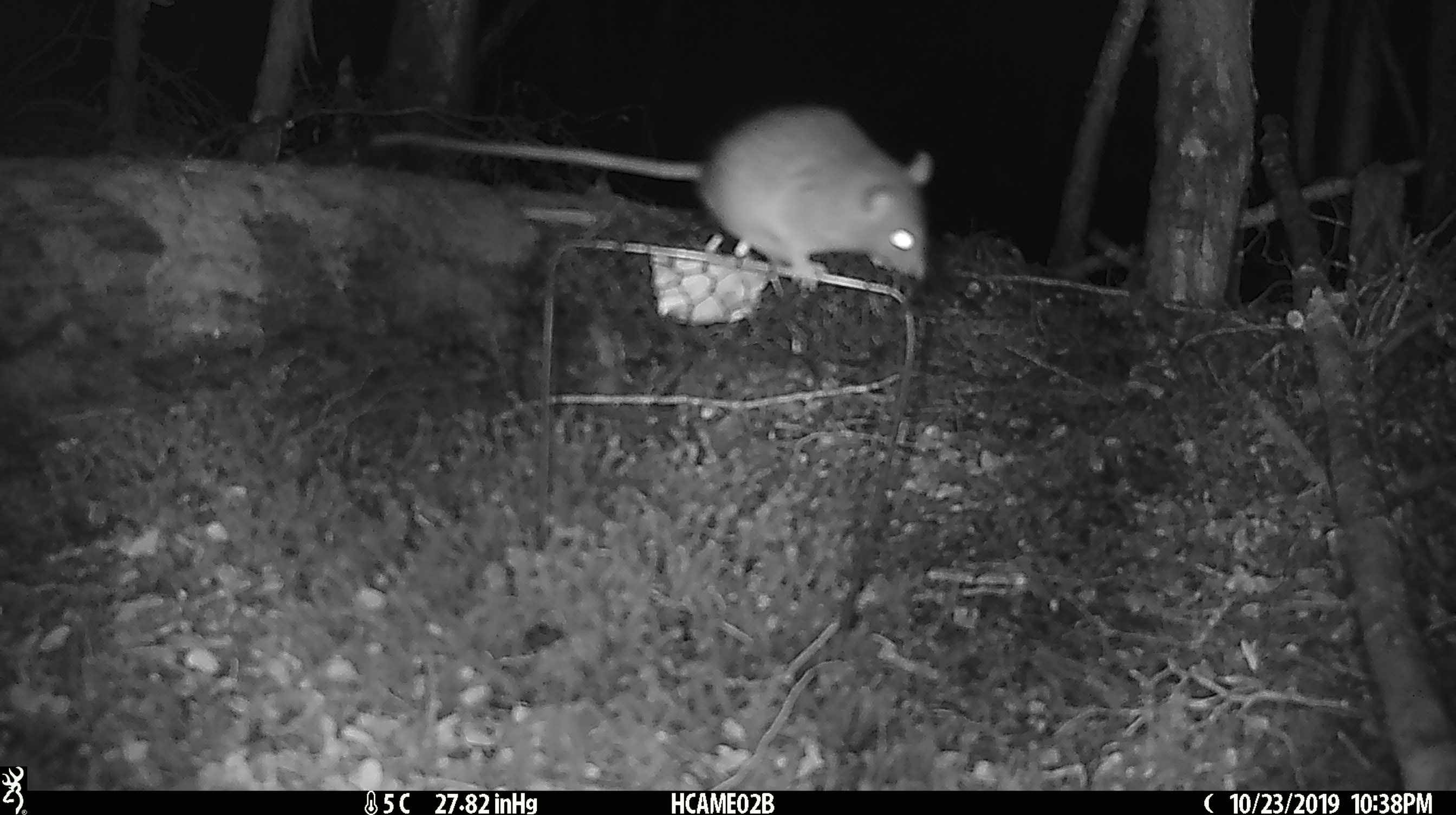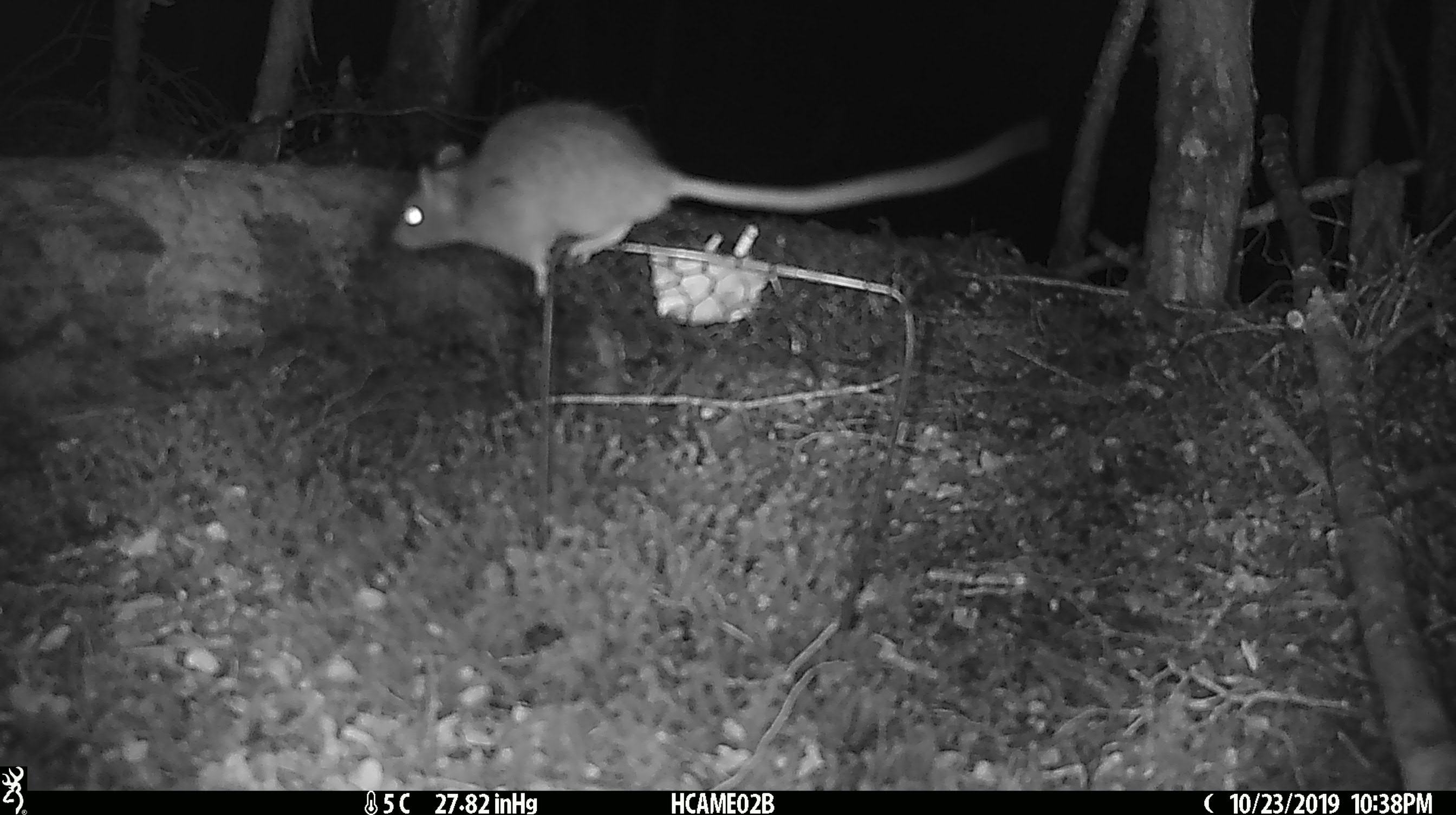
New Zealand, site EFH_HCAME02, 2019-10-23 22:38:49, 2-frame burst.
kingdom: Animalia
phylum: Chordata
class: Mammalia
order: Rodentia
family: Muridae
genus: Rattus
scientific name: Rattus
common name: rat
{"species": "rat (Rattus)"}